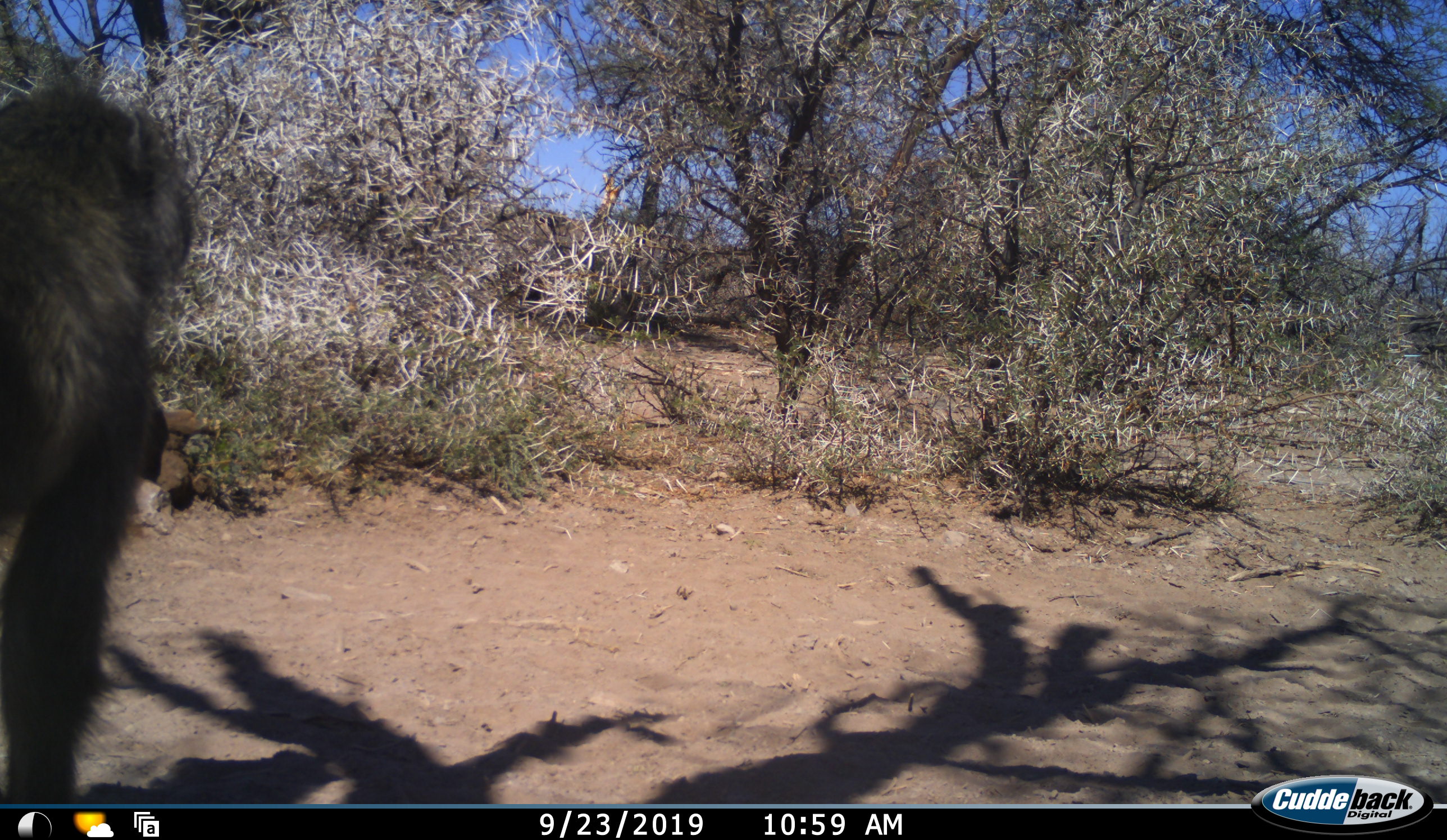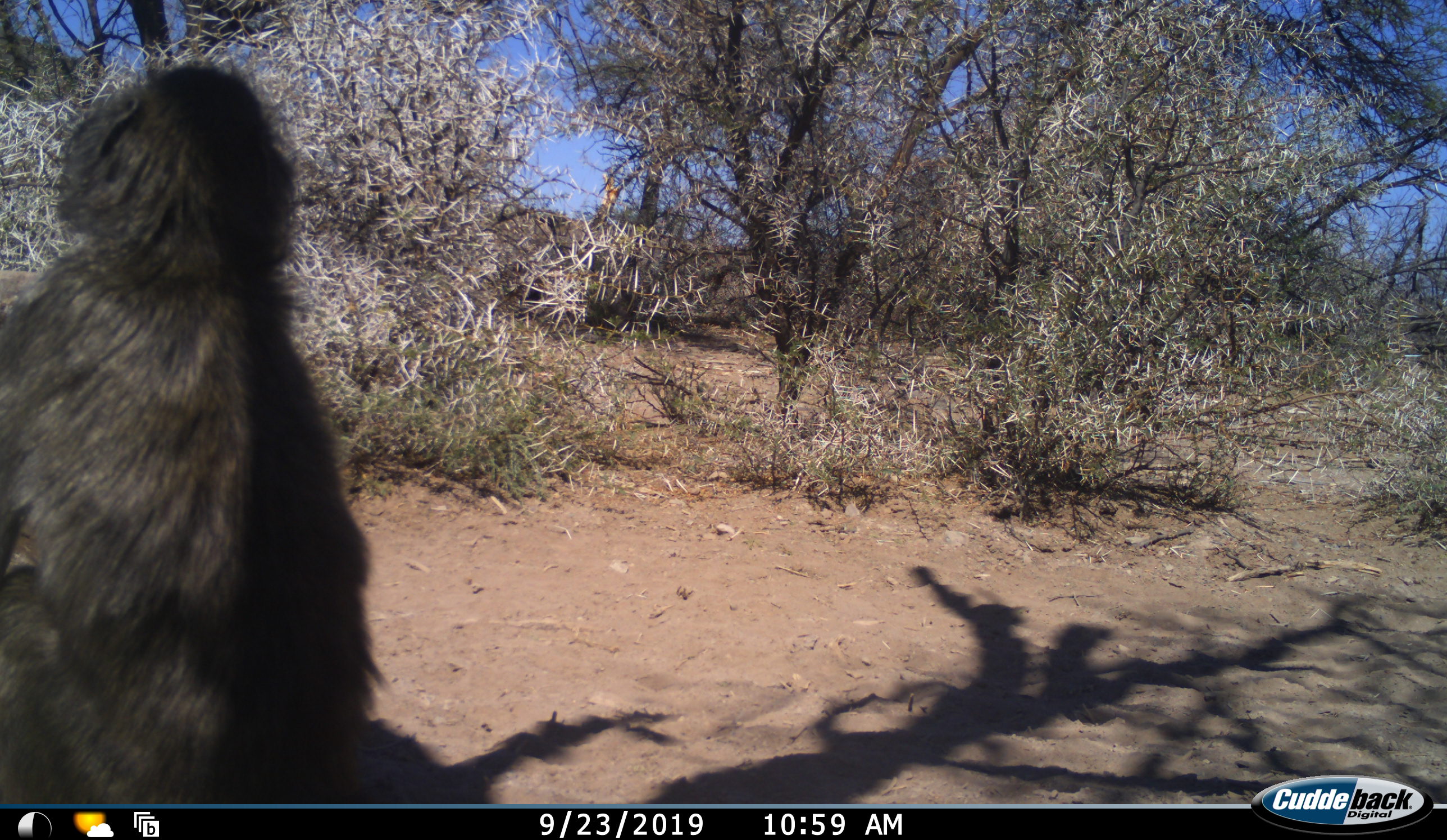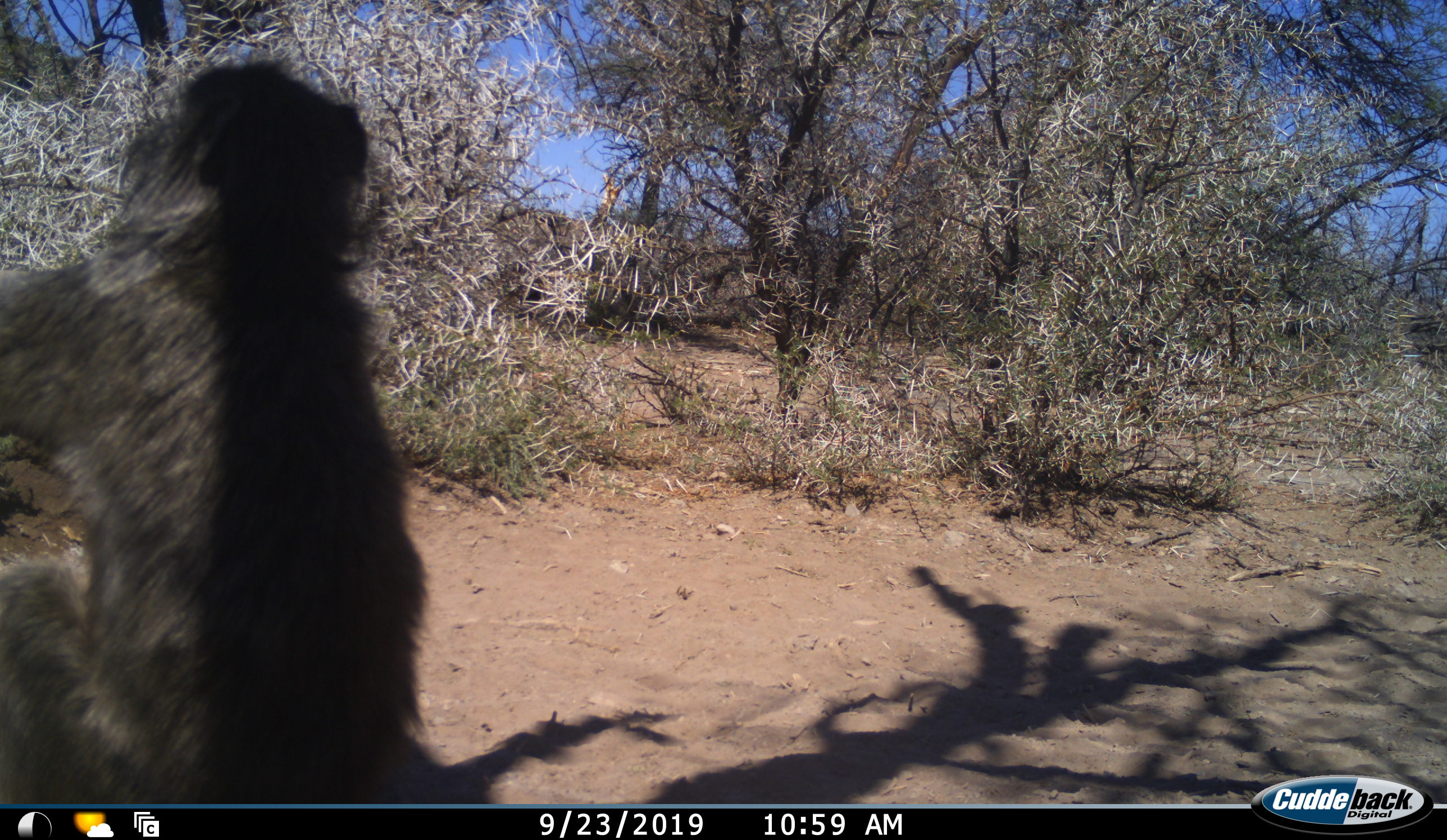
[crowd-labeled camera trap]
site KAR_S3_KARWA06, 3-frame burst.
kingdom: Animalia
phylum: Chordata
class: Mammalia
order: Primates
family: Cercopithecidae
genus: Papio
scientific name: Papio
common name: baboon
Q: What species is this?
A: Baboon (Papio).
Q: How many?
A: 1.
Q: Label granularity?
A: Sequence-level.